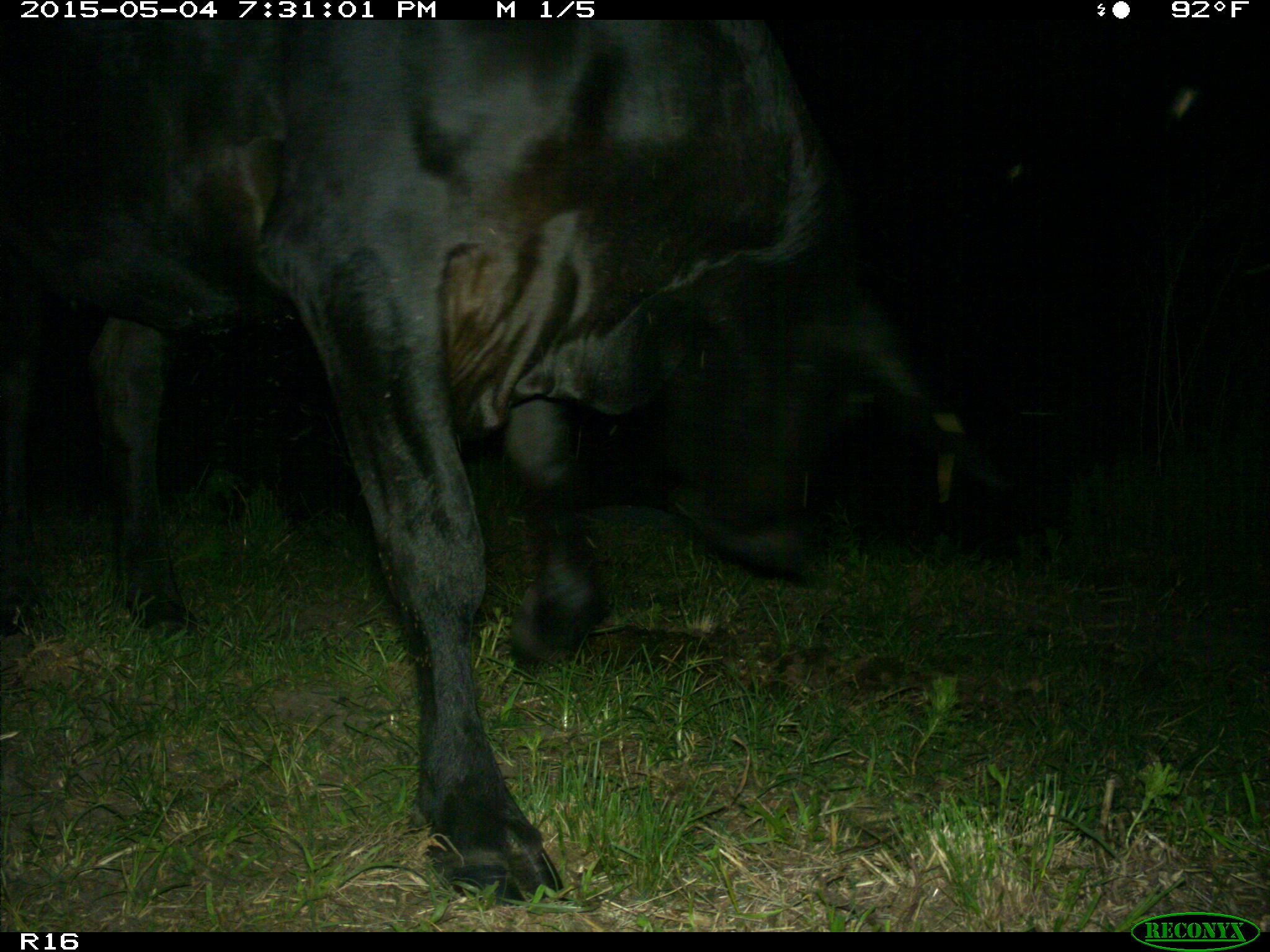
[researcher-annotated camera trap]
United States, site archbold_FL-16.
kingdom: Animalia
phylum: Chordata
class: Mammalia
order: Artiodactyla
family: Bovidae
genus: Bos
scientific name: Bos taurus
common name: domestic cow